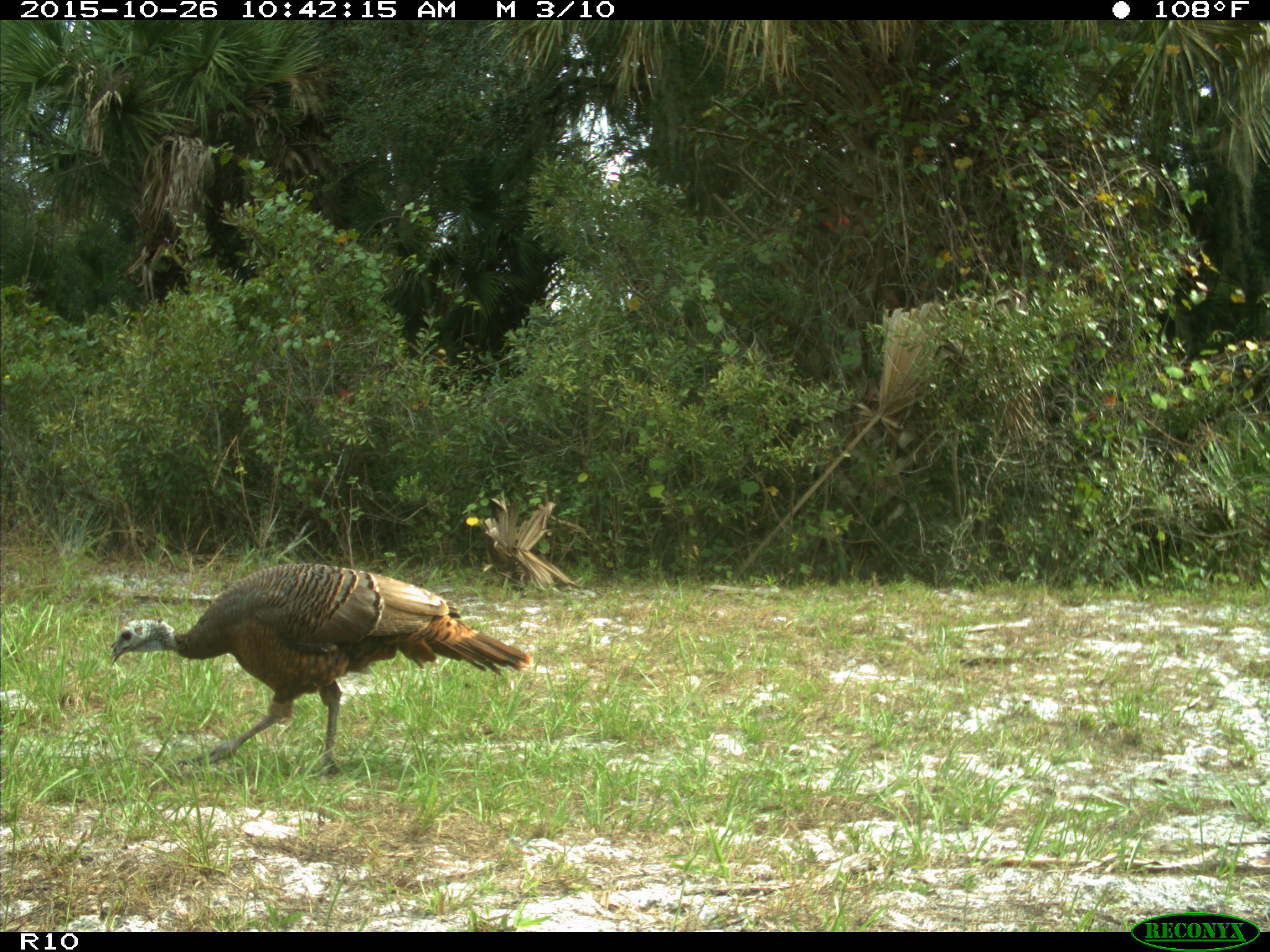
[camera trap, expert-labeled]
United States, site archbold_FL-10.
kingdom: Animalia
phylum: Chordata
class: Aves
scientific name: Aves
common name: birds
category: unidentified bird